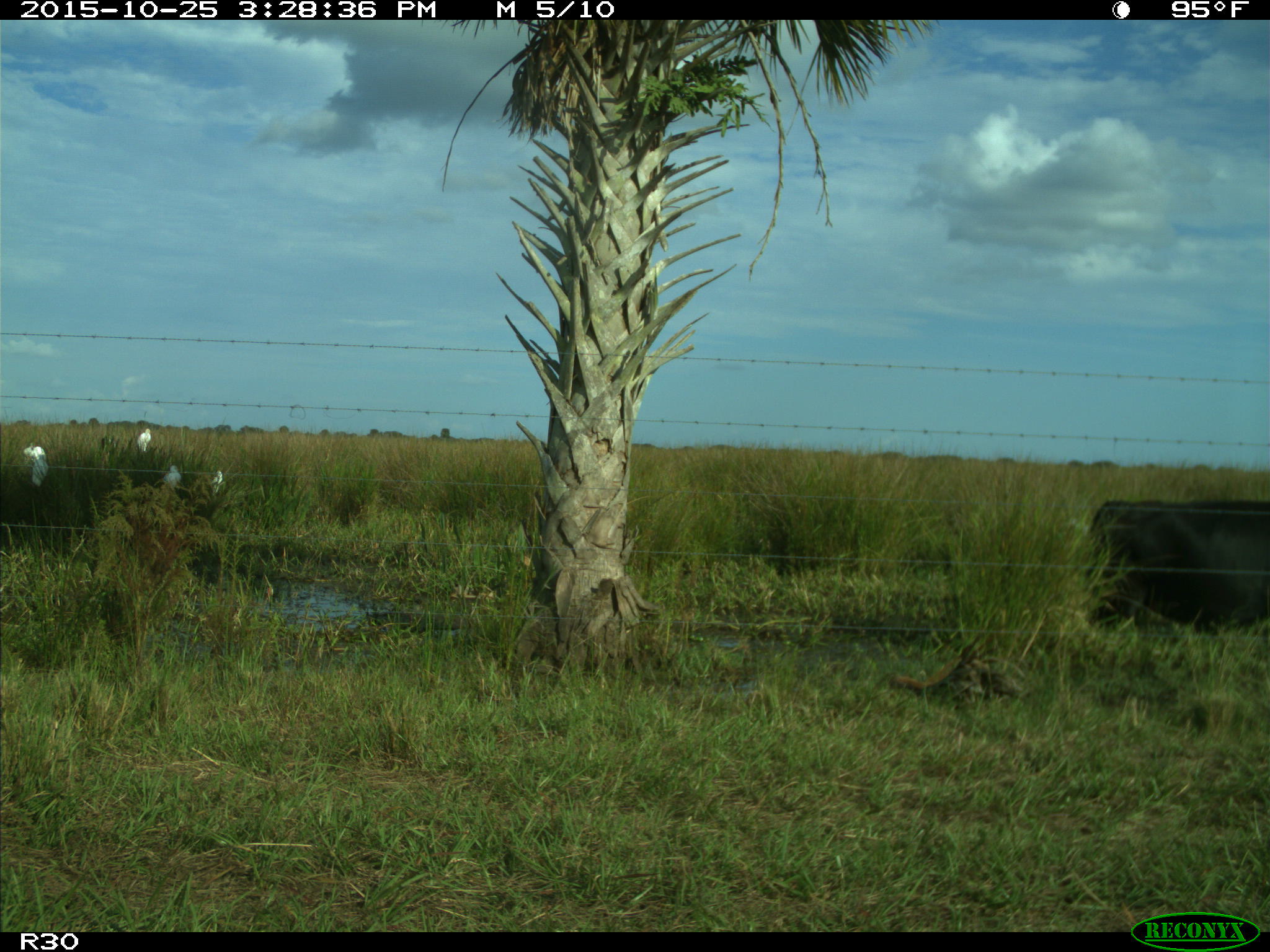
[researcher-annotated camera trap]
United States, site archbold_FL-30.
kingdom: Animalia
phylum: Chordata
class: Mammalia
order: Artiodactyla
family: Bovidae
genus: Bos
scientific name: Bos taurus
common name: domestic cow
Bos taurus (domestic cow).